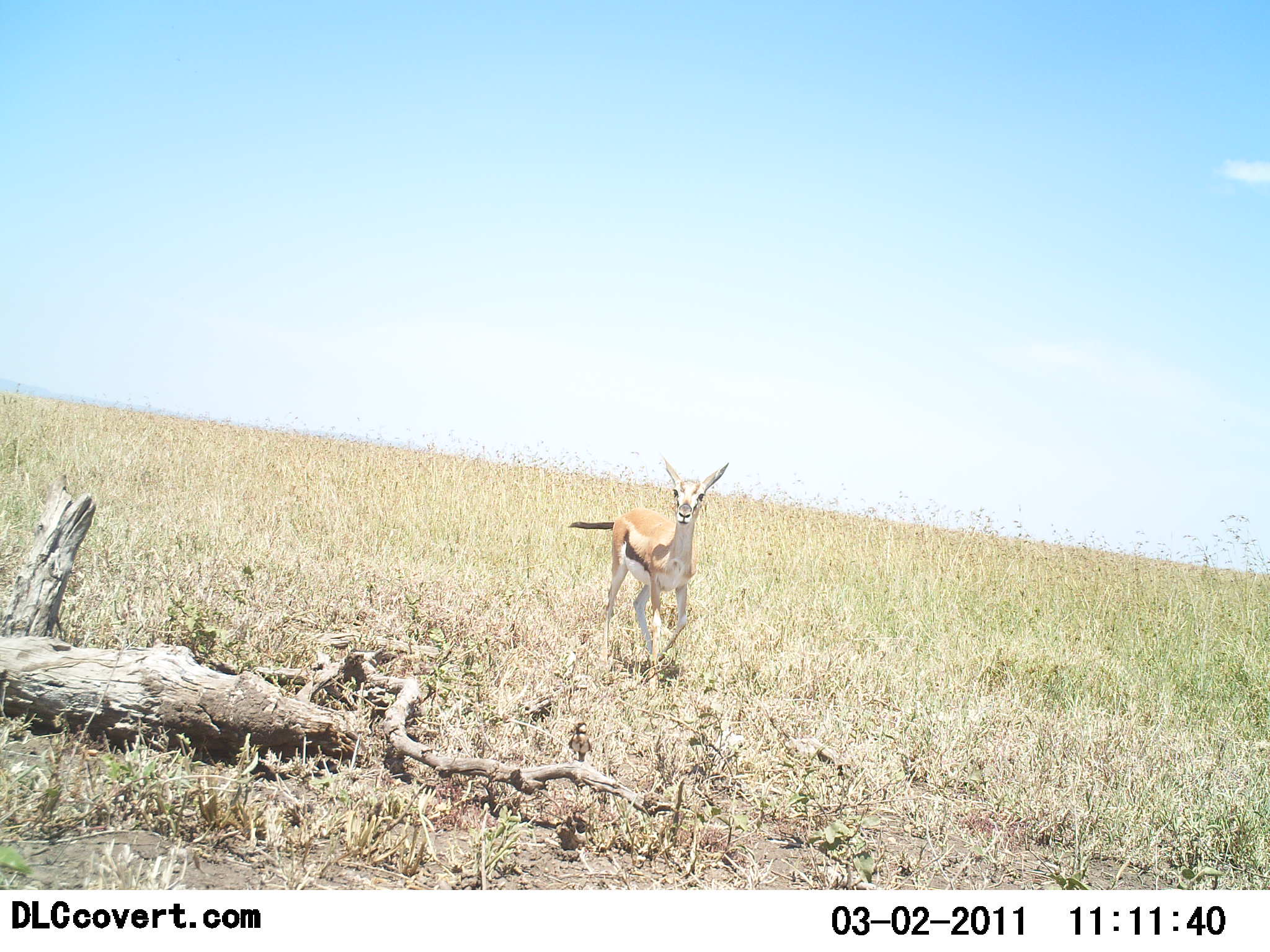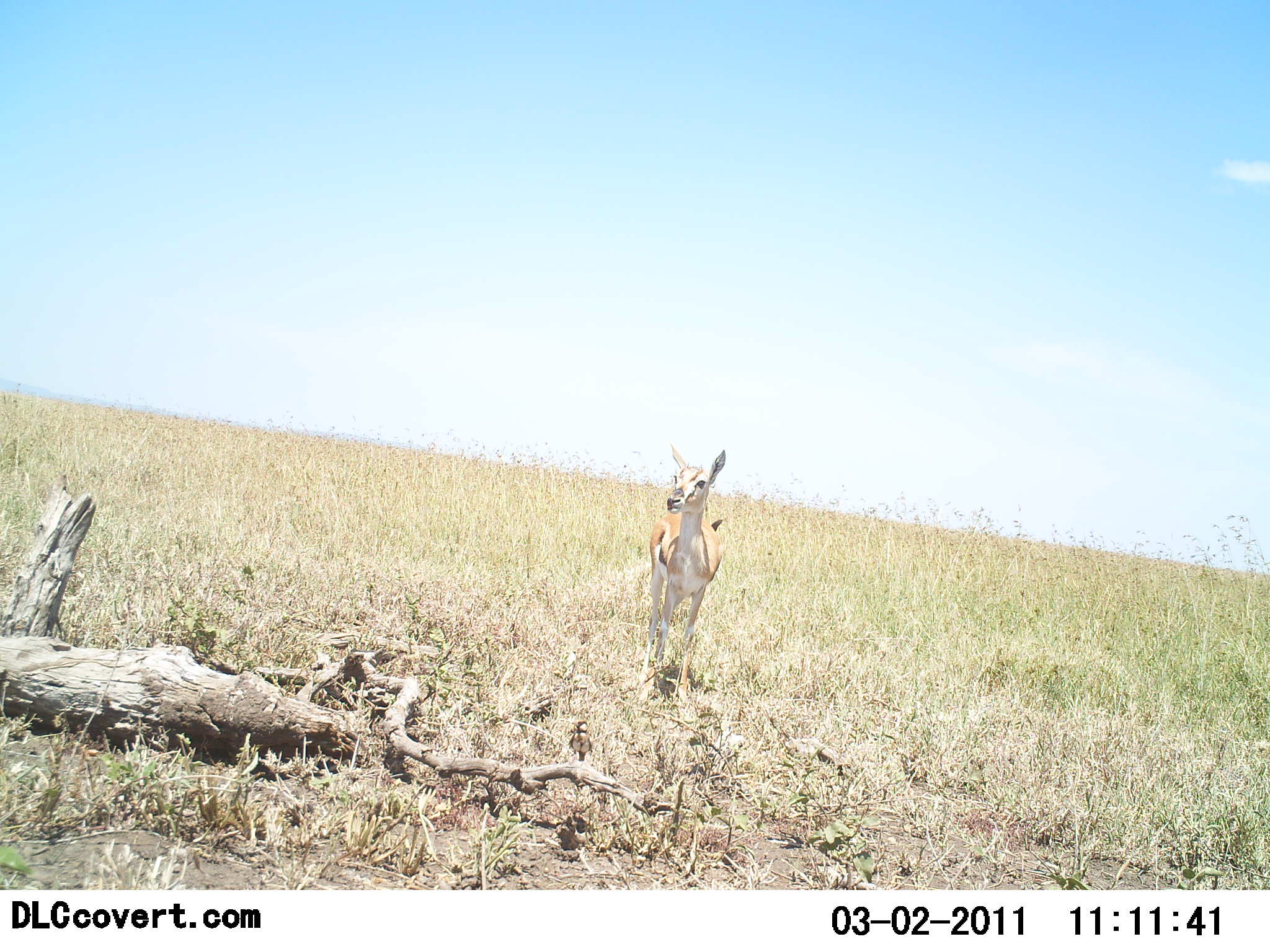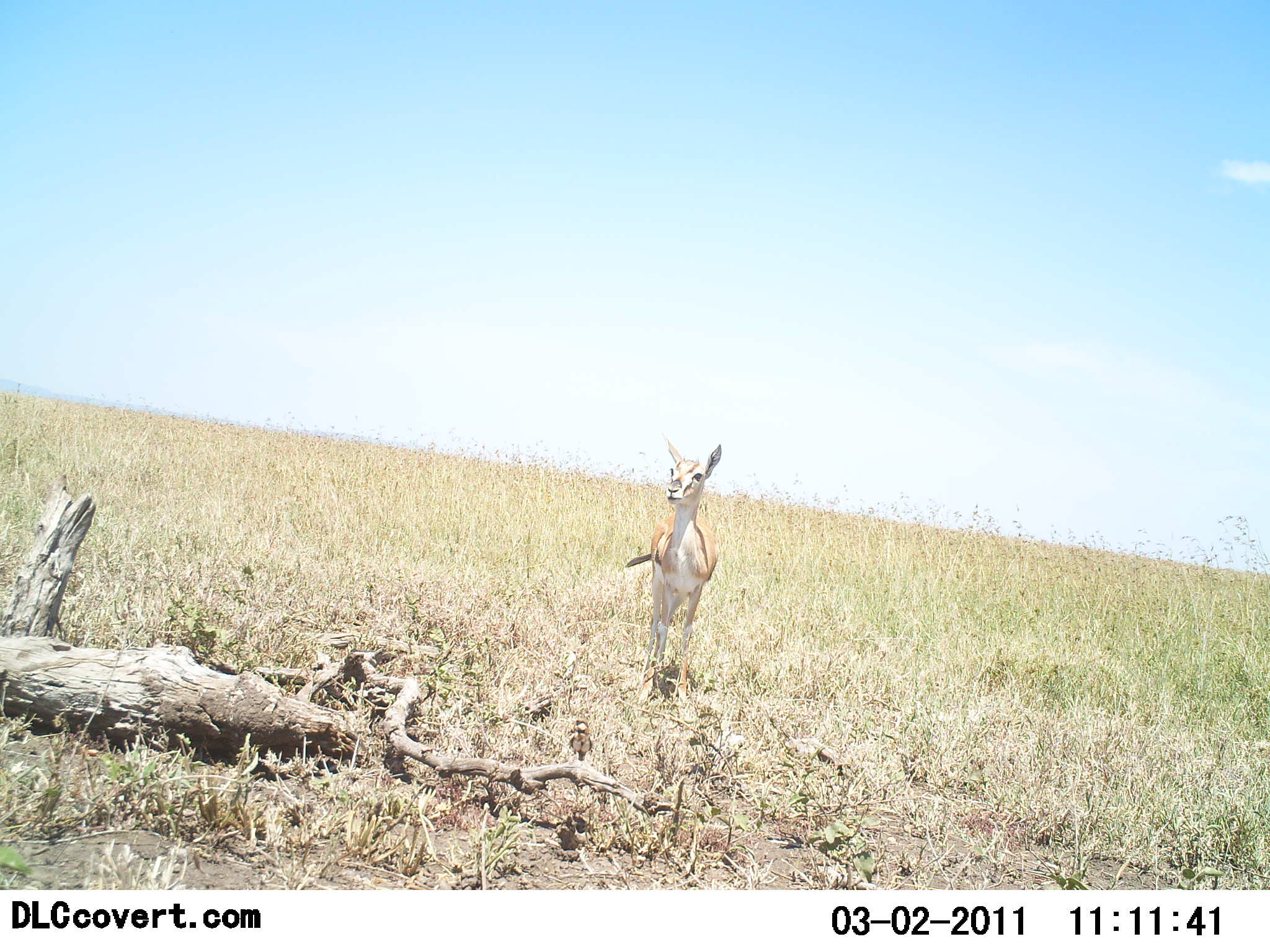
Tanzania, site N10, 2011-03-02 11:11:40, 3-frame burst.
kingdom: Animalia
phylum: Chordata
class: Mammalia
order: Artiodactyla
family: Bovidae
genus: Eudorcas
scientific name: Eudorcas thomsonii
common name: thomson's gazelle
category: gazellethomsons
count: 1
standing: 75%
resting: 0%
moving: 25%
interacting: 0%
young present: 17%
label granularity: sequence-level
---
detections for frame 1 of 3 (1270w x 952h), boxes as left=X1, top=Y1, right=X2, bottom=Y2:
animal: left=568, top=458, right=730, bottom=668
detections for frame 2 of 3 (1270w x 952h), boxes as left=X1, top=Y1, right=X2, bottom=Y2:
animal: left=644, top=442, right=732, bottom=711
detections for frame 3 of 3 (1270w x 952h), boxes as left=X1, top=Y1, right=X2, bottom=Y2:
animal: left=626, top=433, right=721, bottom=703